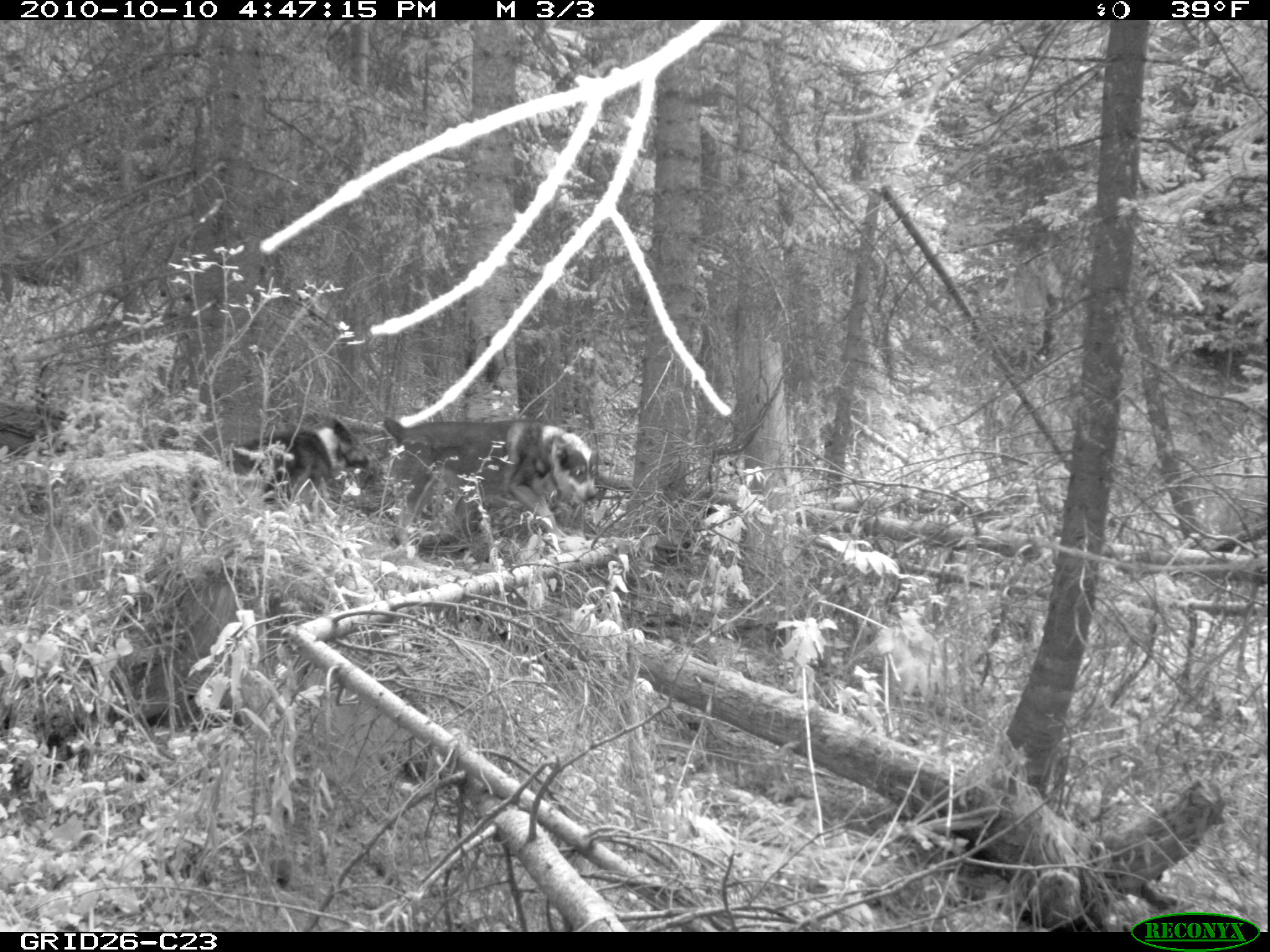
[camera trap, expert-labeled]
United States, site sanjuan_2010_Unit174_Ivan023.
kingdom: Animalia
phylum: Chordata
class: Mammalia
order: Carnivora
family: Canidae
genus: Canis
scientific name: Canis familiaris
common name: domestic dog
Canis familiaris (domestic dog).